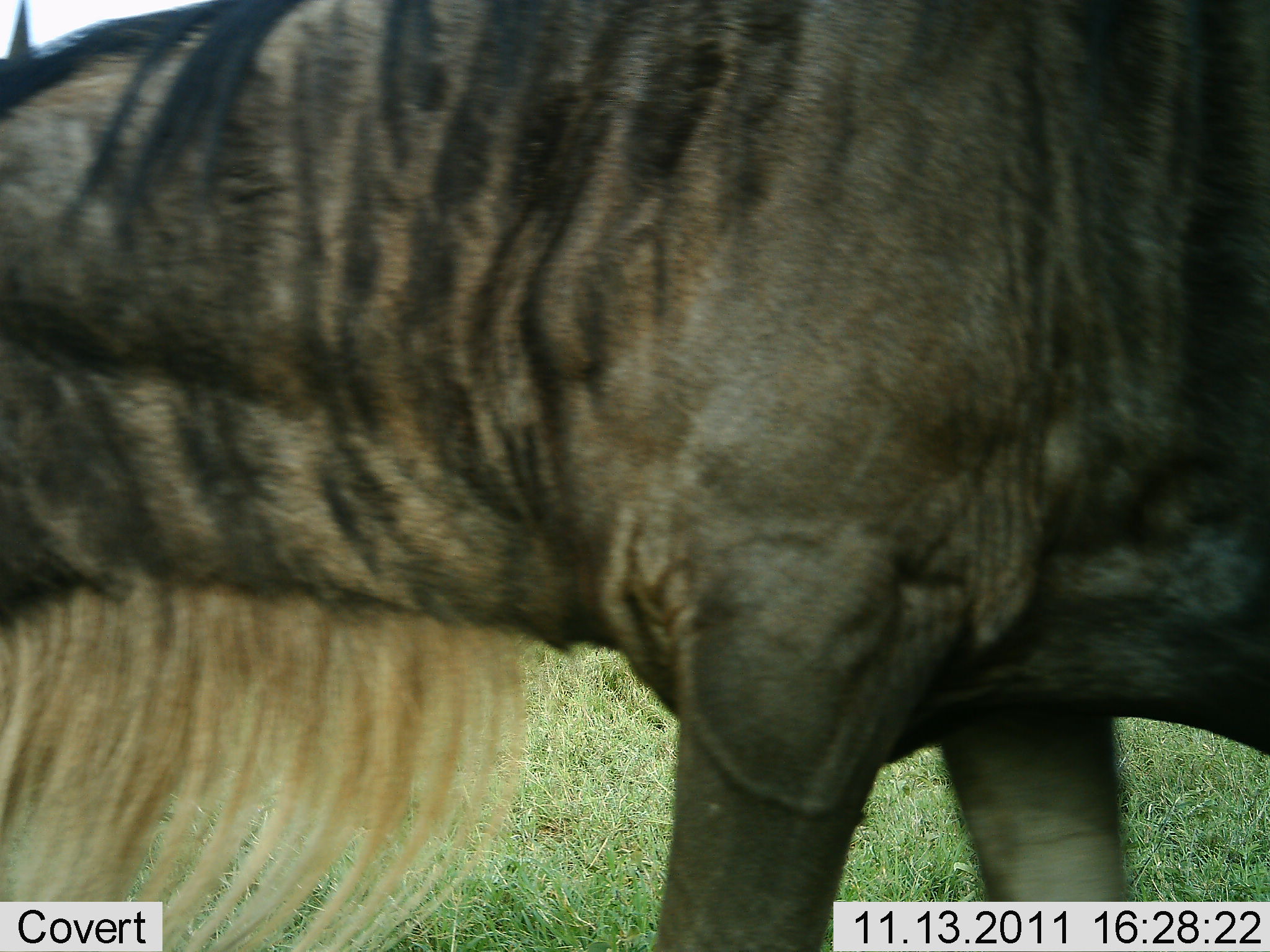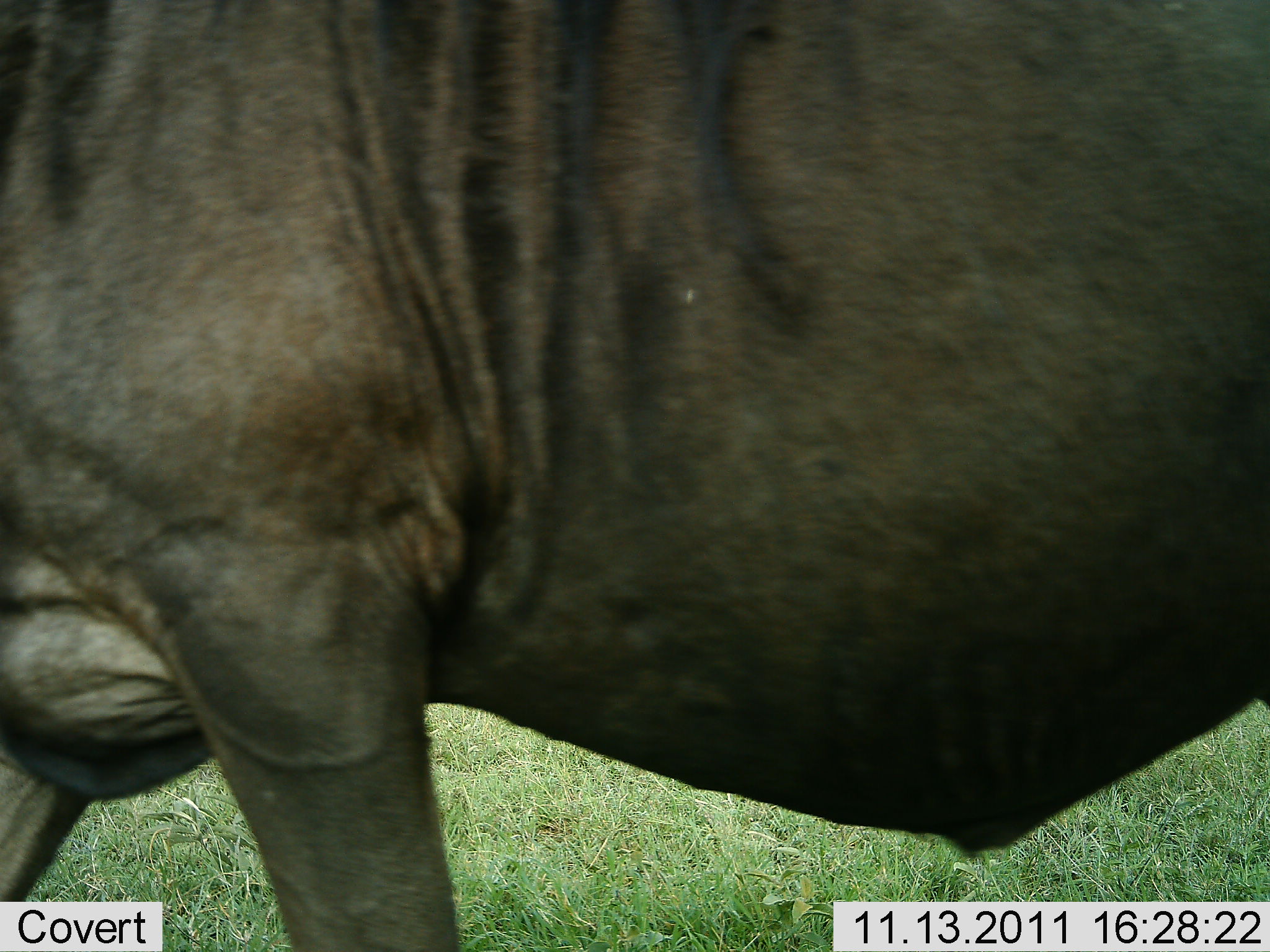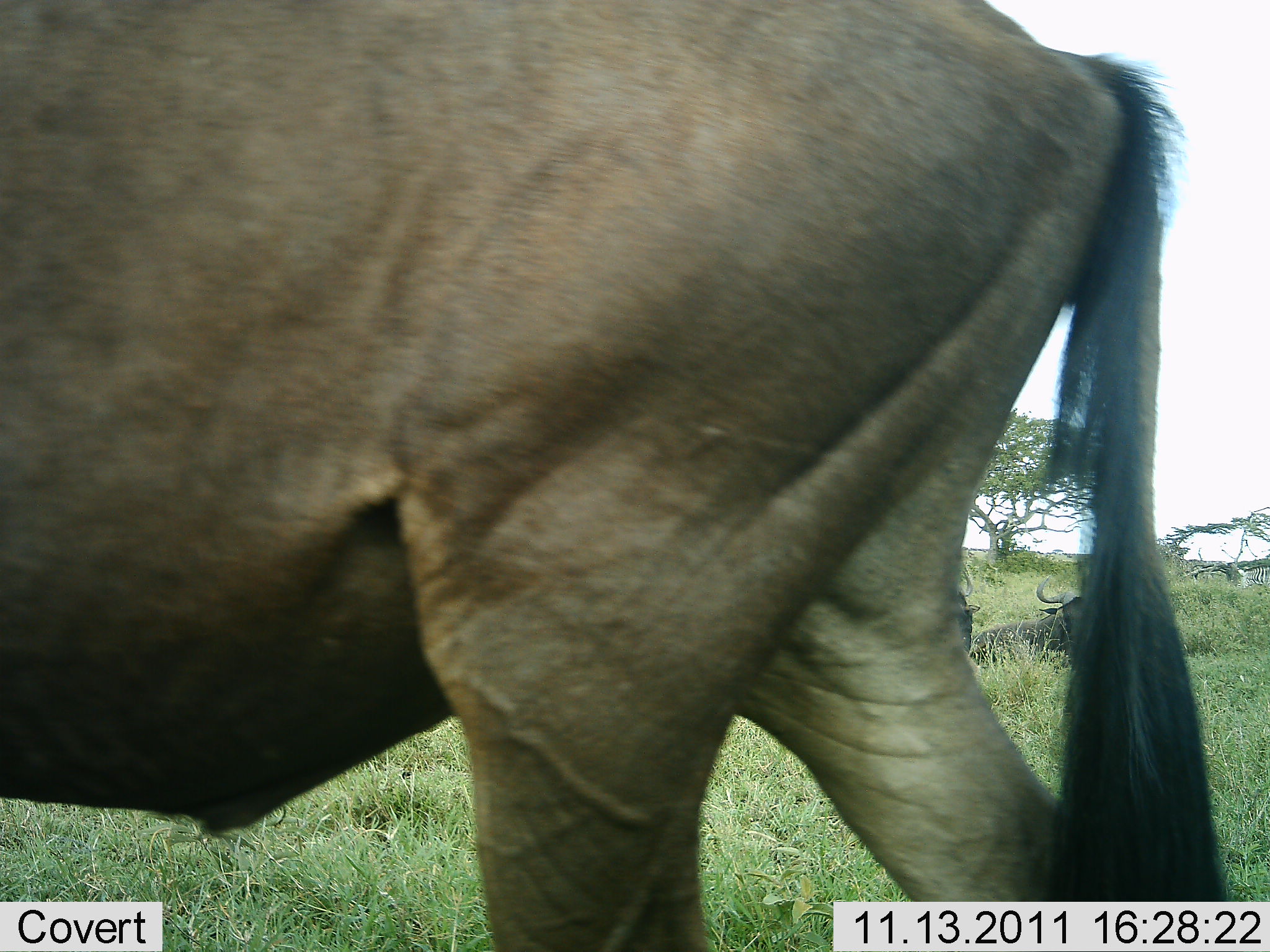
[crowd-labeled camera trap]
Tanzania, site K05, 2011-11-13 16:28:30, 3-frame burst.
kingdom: Animalia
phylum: Chordata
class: Mammalia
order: Artiodactyla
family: Bovidae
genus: Connochaetes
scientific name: Connochaetes taurinus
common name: blue wildebeest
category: wildebeest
Wildebeest (blue wildebeest) (Connochaetes taurinus), count 1. Behavior (volunteer vote fractions): standing 6%, resting 38%, moving 81%, interacting 0%. Young present (vote fraction): 0%. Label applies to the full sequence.